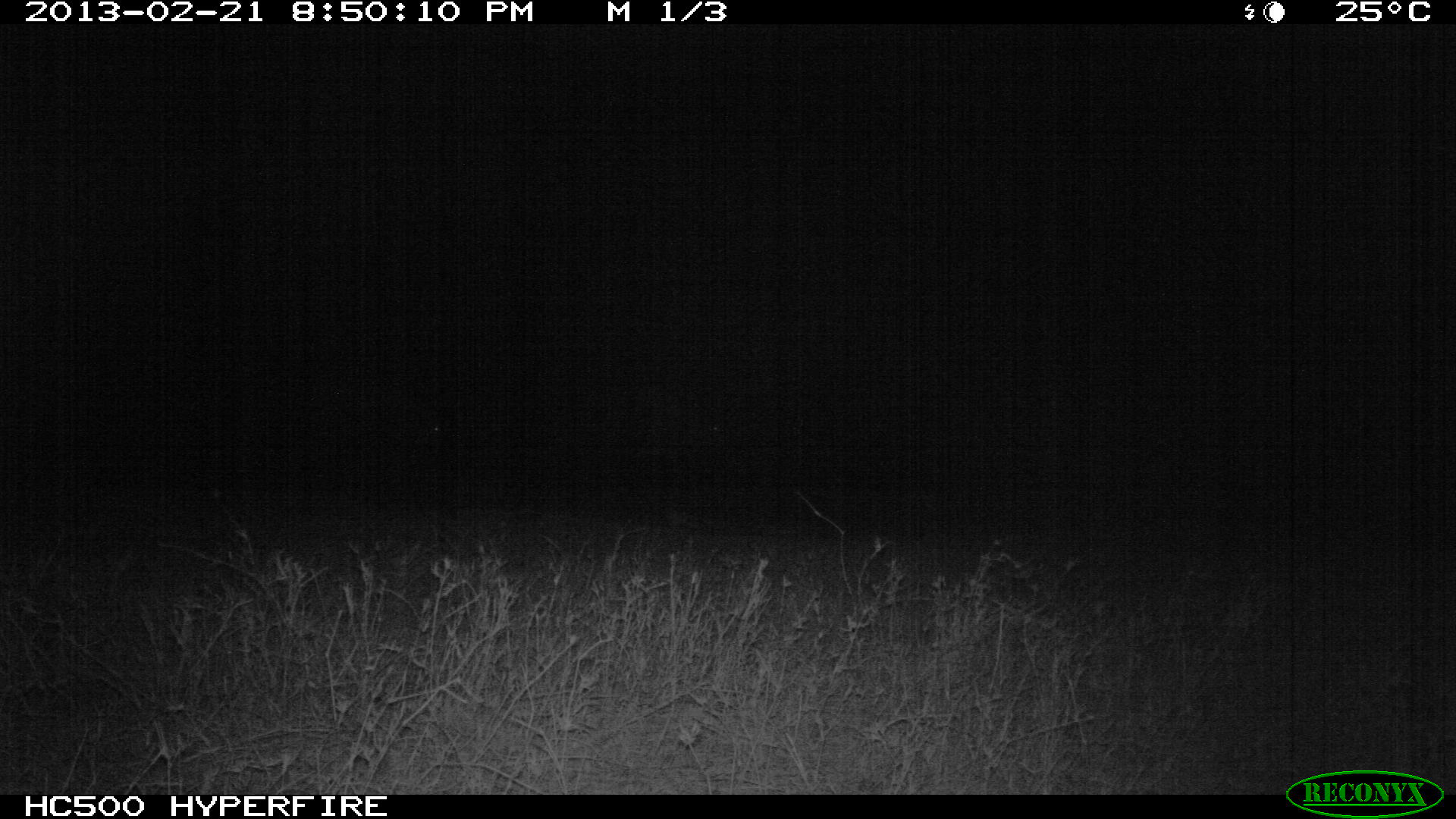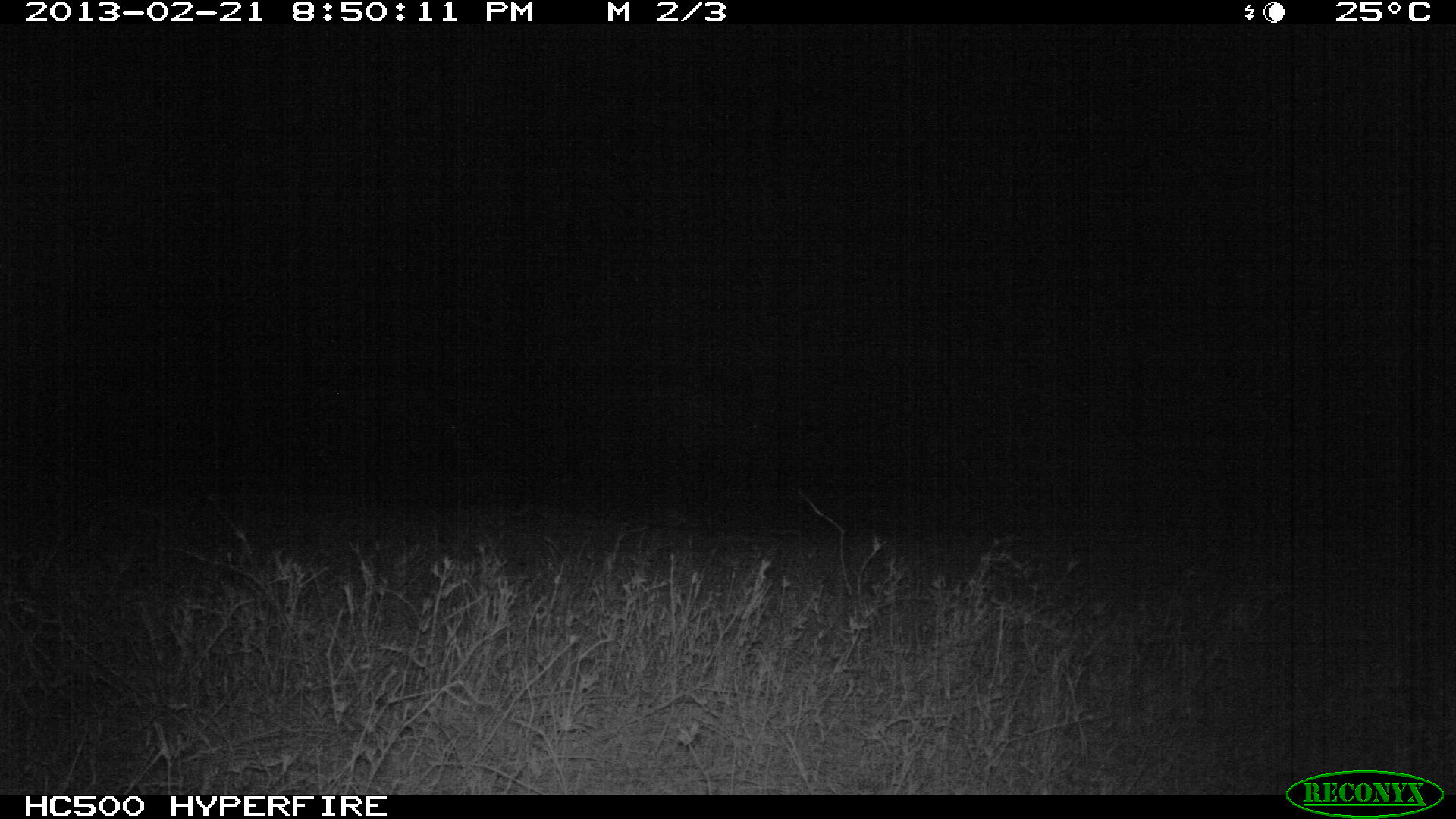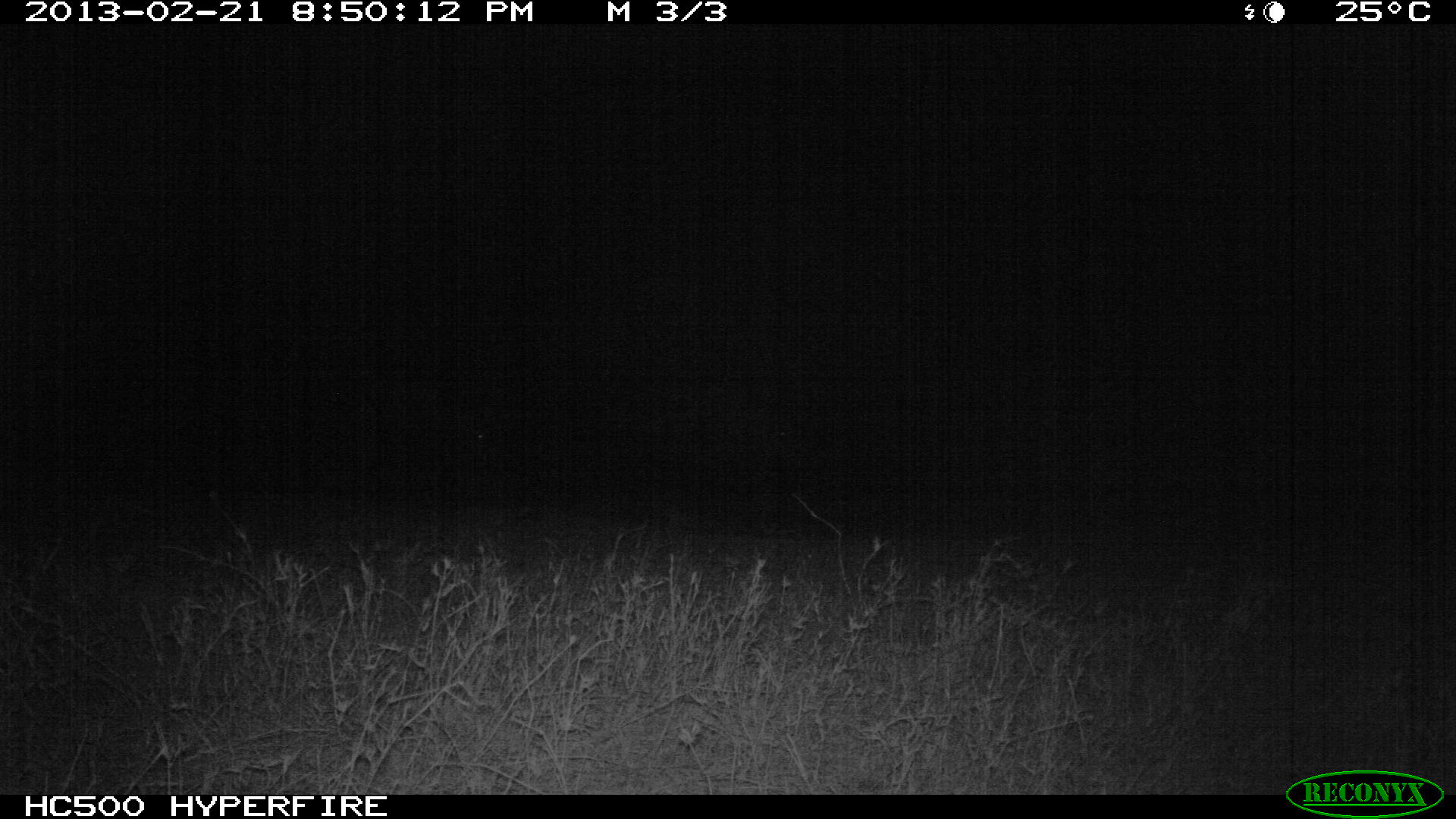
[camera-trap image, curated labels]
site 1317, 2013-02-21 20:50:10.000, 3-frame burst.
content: unidentified animal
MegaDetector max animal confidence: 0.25